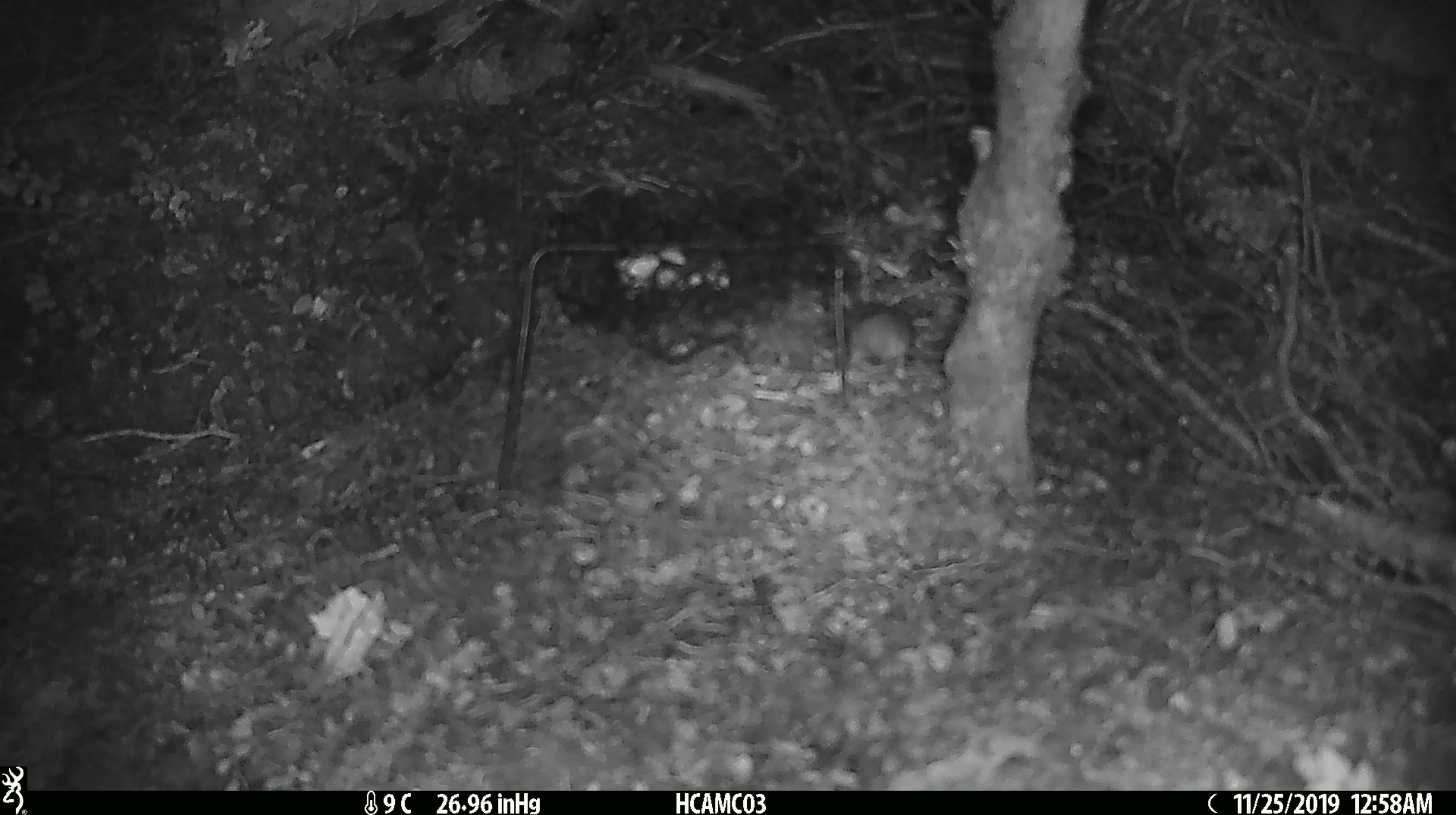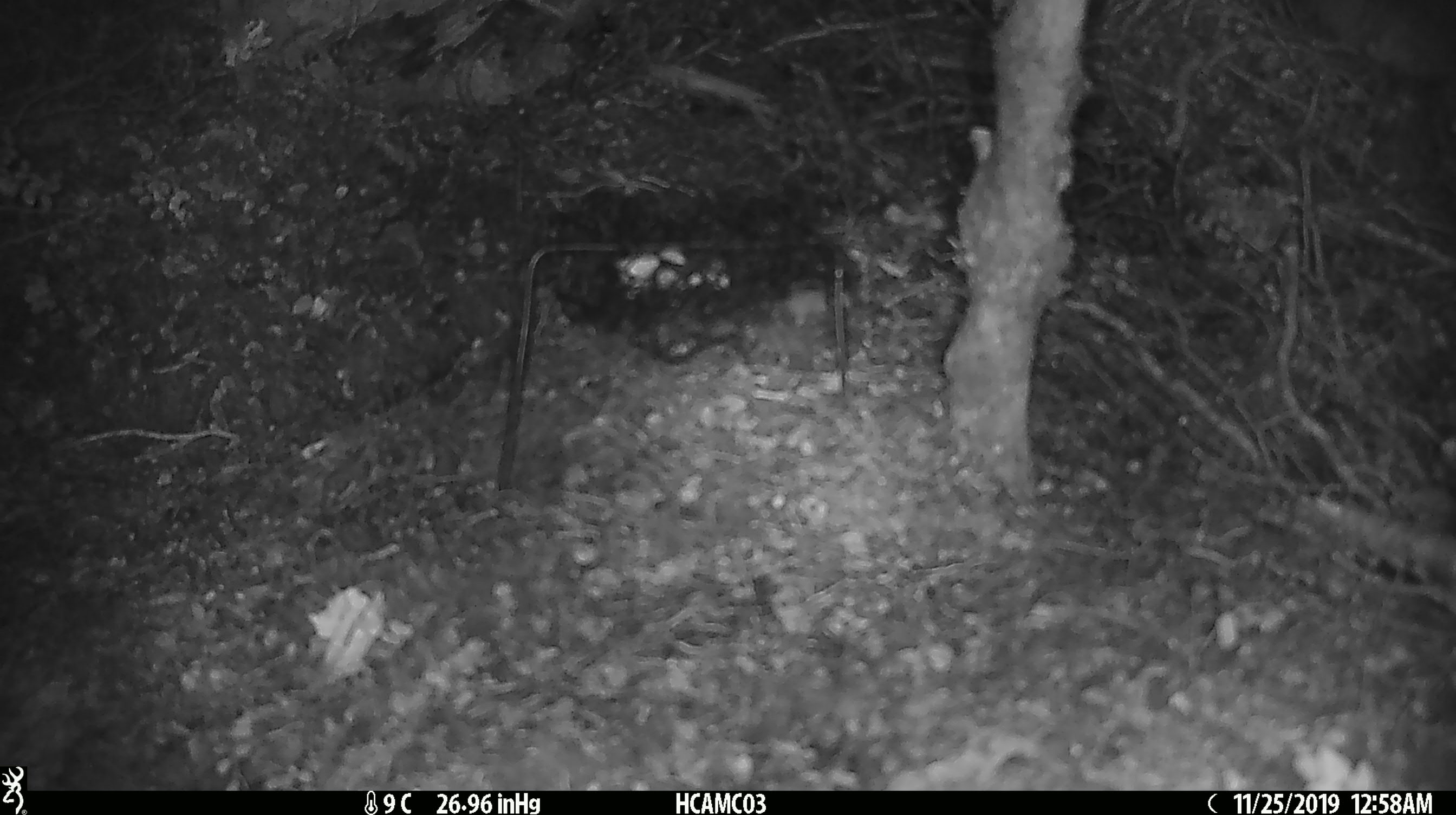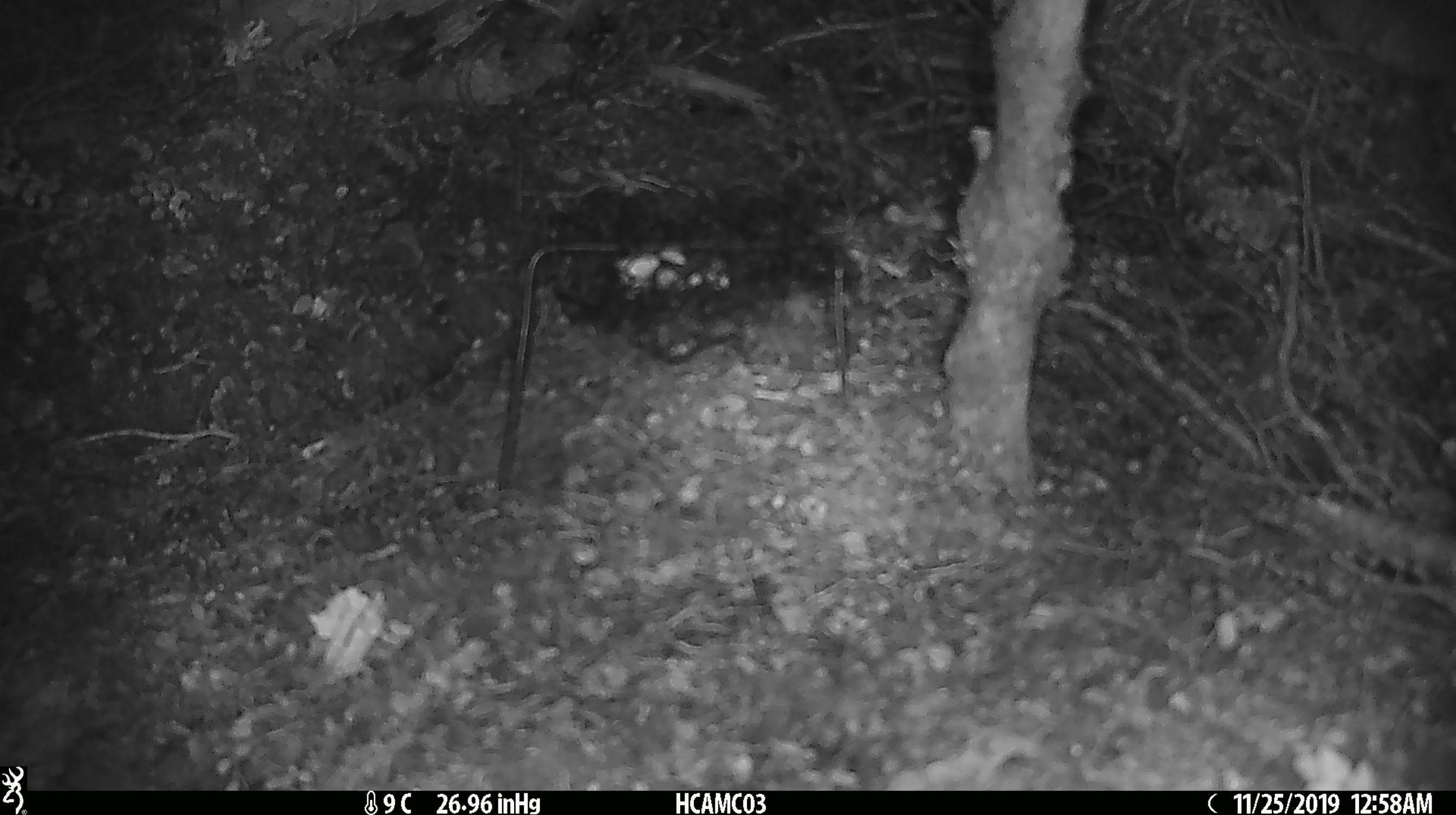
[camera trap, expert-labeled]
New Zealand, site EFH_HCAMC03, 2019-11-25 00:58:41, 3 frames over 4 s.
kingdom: Animalia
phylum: Chordata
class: Mammalia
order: Rodentia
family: Muridae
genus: Mus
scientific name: Mus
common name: mouse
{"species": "mouse (Mus)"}